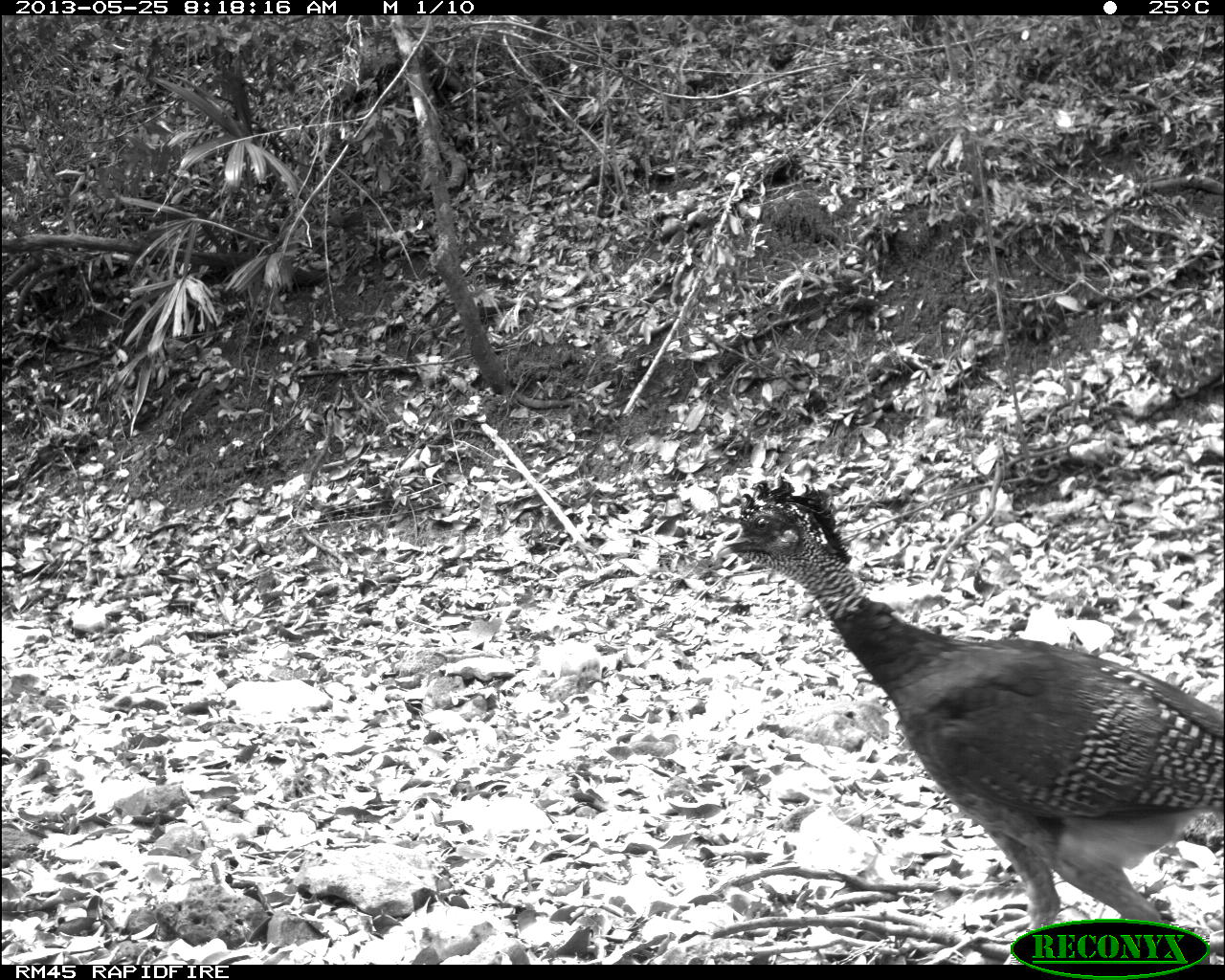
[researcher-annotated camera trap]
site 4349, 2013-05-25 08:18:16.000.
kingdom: Animalia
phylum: Chordata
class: Aves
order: Galliformes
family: Cracidae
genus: Crax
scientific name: Crax rubra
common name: great curassow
Crax rubra (great curassow), count 2.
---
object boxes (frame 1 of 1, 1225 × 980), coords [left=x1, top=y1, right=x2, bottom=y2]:
crax rubra: [left=711, top=470, right=1225, bottom=960]